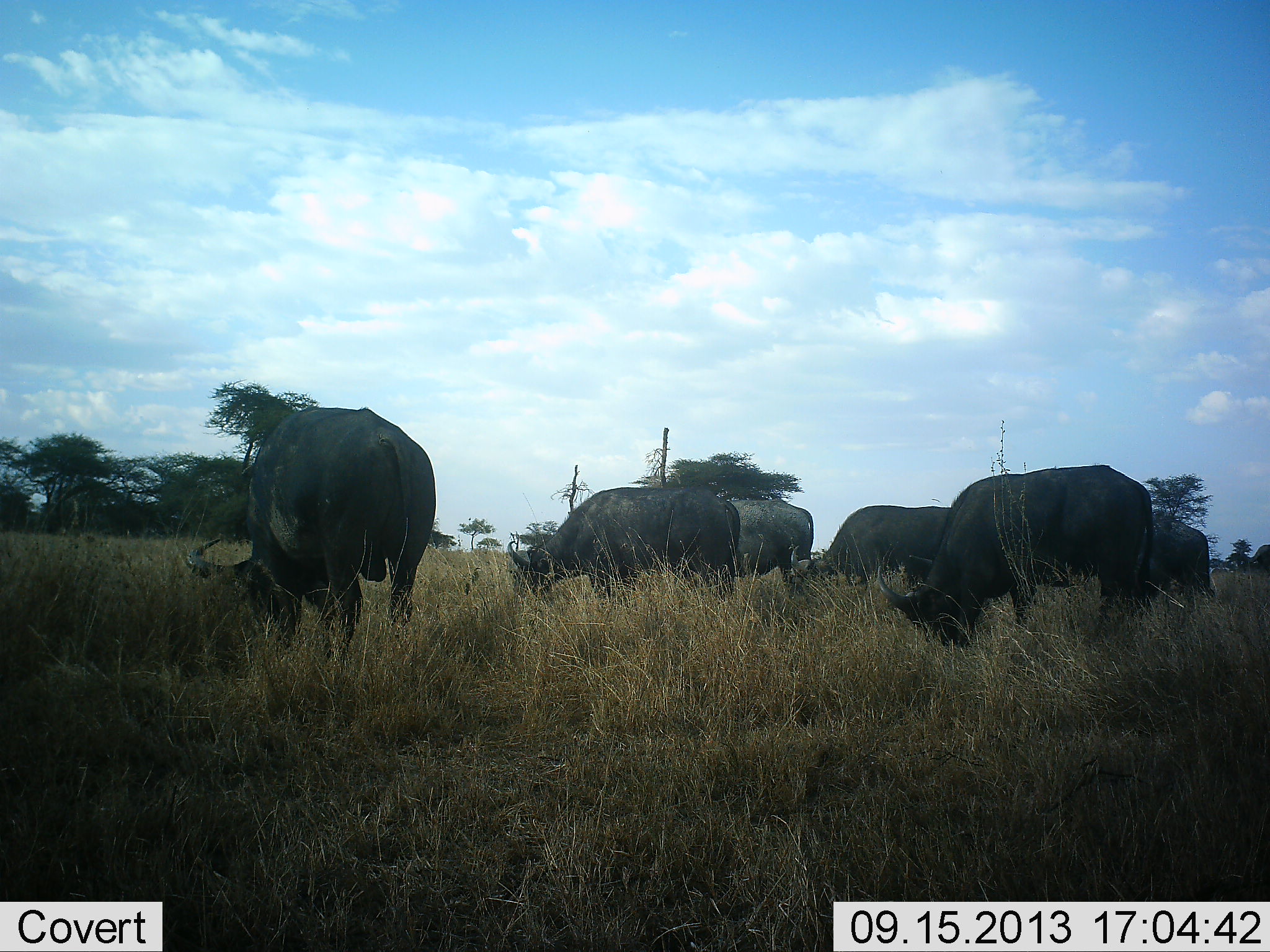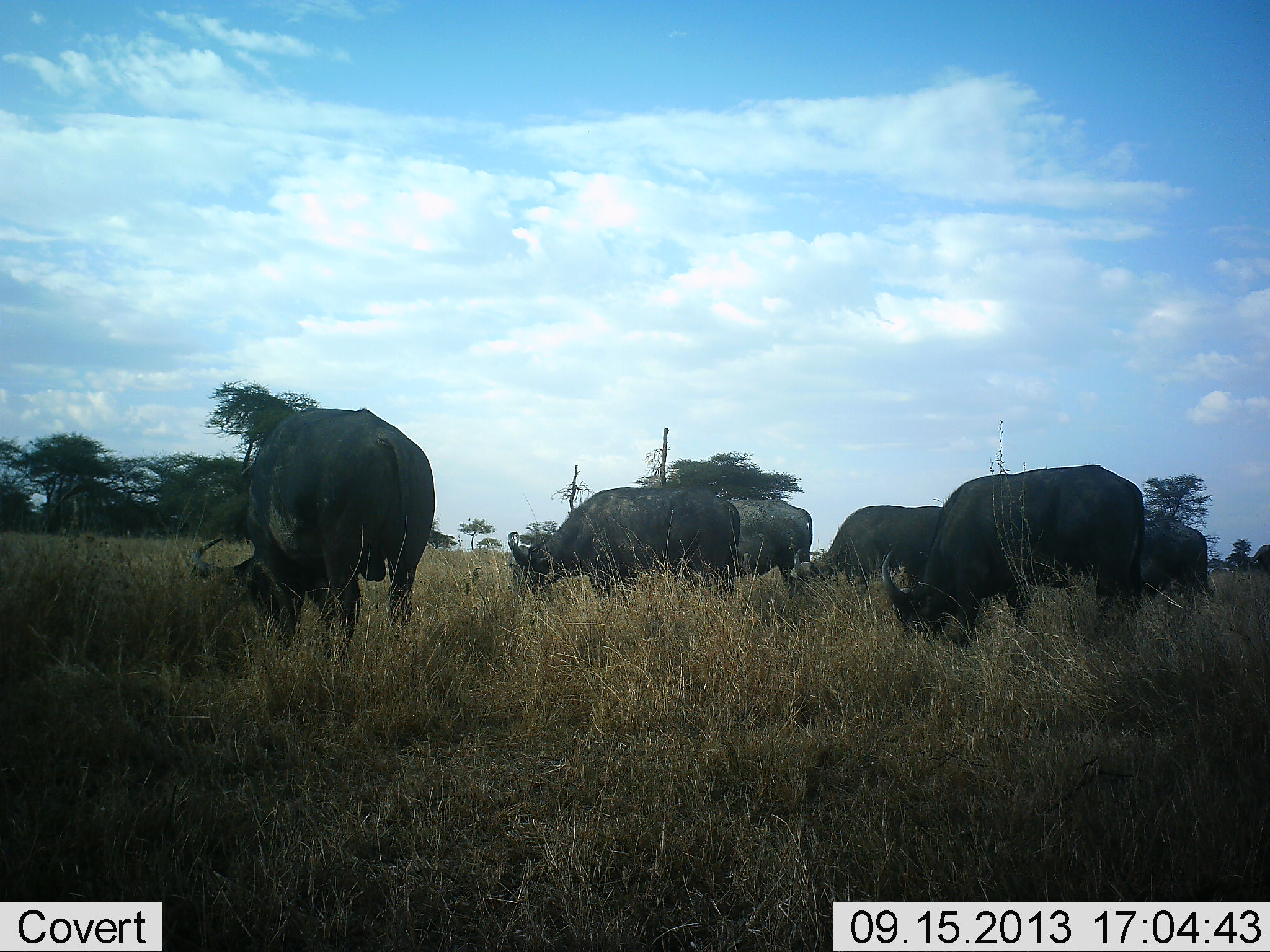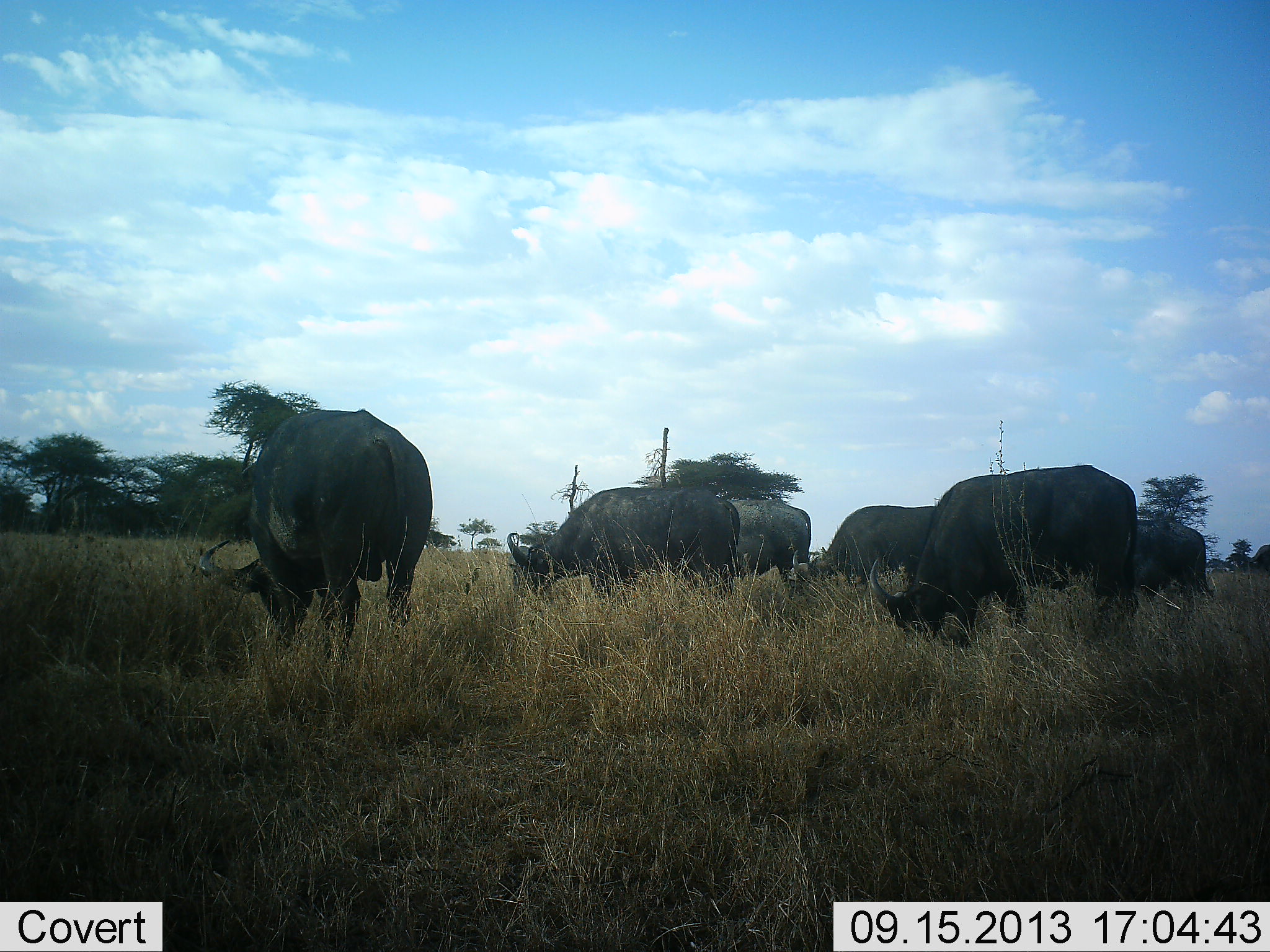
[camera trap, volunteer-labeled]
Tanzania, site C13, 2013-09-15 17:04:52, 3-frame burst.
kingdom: Animalia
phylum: Chordata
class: Mammalia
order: Artiodactyla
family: Bovidae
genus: Syncerus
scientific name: Syncerus caffer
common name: cape buffalo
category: buffalo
Buffalo (cape buffalo) (Syncerus caffer), count 6. Behavior (volunteer vote fractions): standing 23%, resting 0%, moving 0%, interacting 0%. Young present (vote fraction): 0%. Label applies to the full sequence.